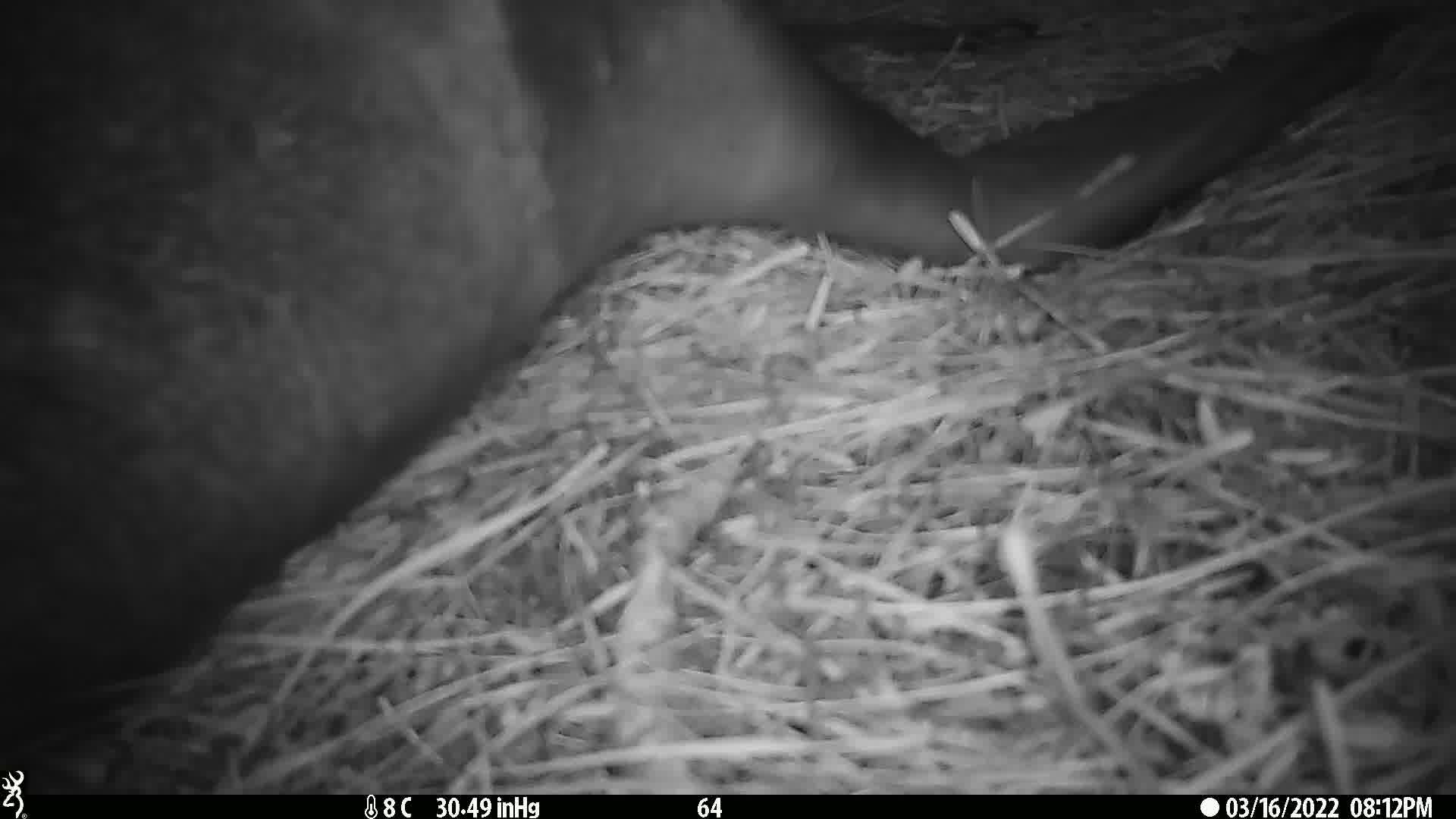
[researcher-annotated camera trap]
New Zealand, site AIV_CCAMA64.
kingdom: Animalia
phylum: Chordata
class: Mammalia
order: Carnivora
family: Otariidae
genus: Phocarctos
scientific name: Phocarctos hookeri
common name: new zealand sea lion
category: sealion